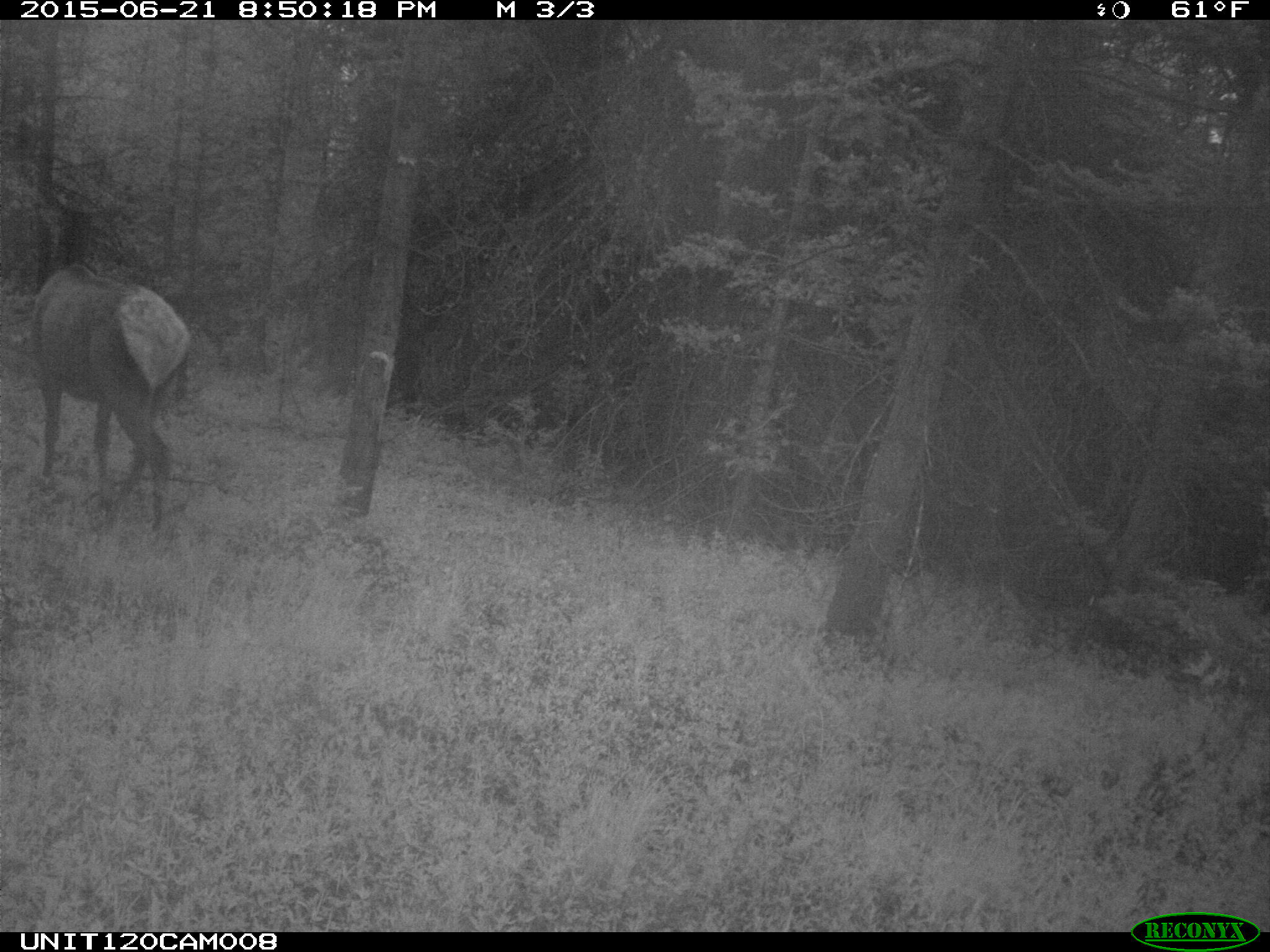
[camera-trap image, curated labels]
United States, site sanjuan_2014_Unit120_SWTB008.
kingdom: Animalia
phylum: Chordata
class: Mammalia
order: Artiodactyla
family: Cervidae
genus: Cervus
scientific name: Cervus elaphus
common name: red deer